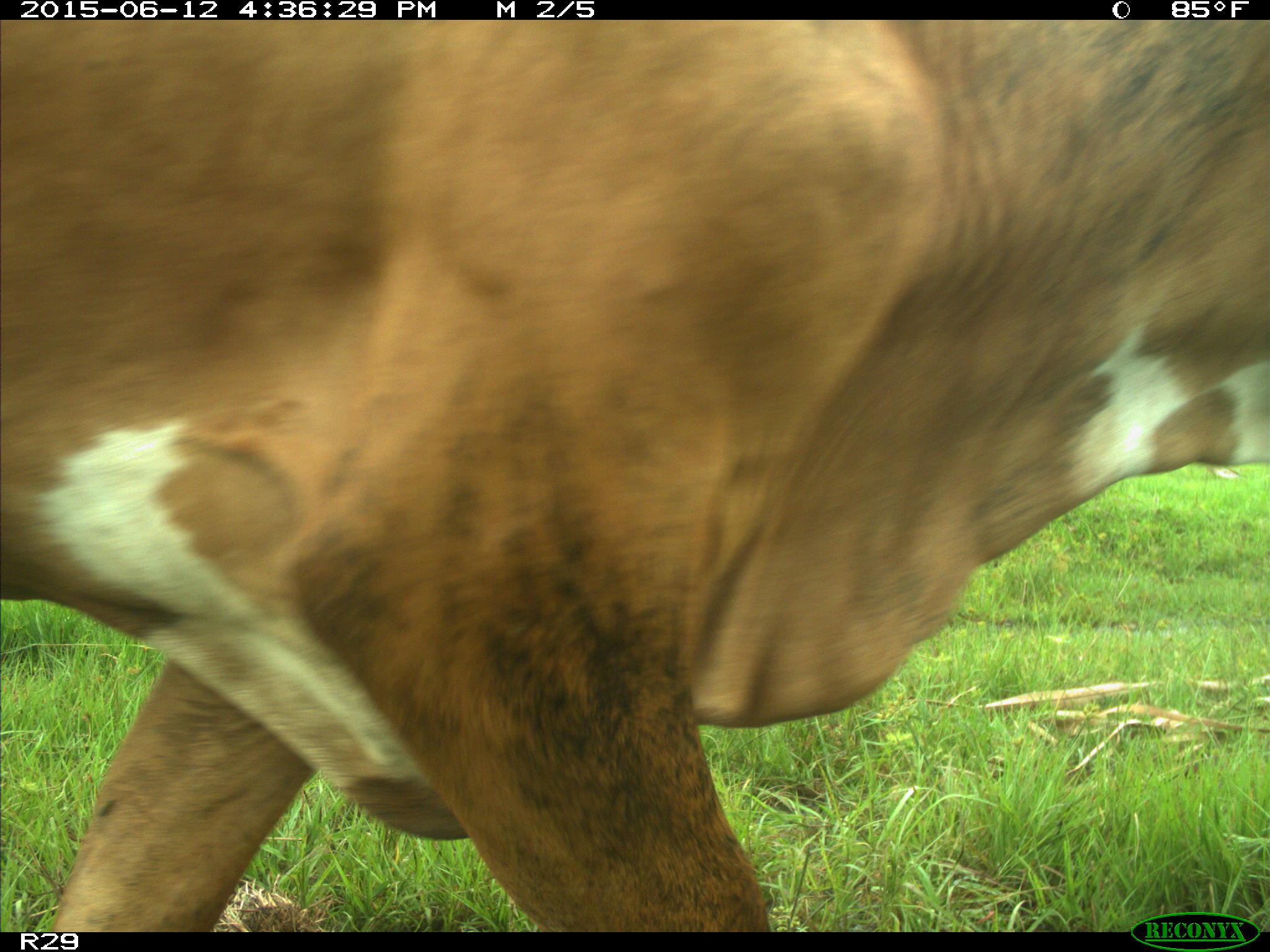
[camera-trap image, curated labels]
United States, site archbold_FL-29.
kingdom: Animalia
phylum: Chordata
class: Mammalia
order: Artiodactyla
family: Bovidae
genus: Bos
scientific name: Bos taurus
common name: domestic cow